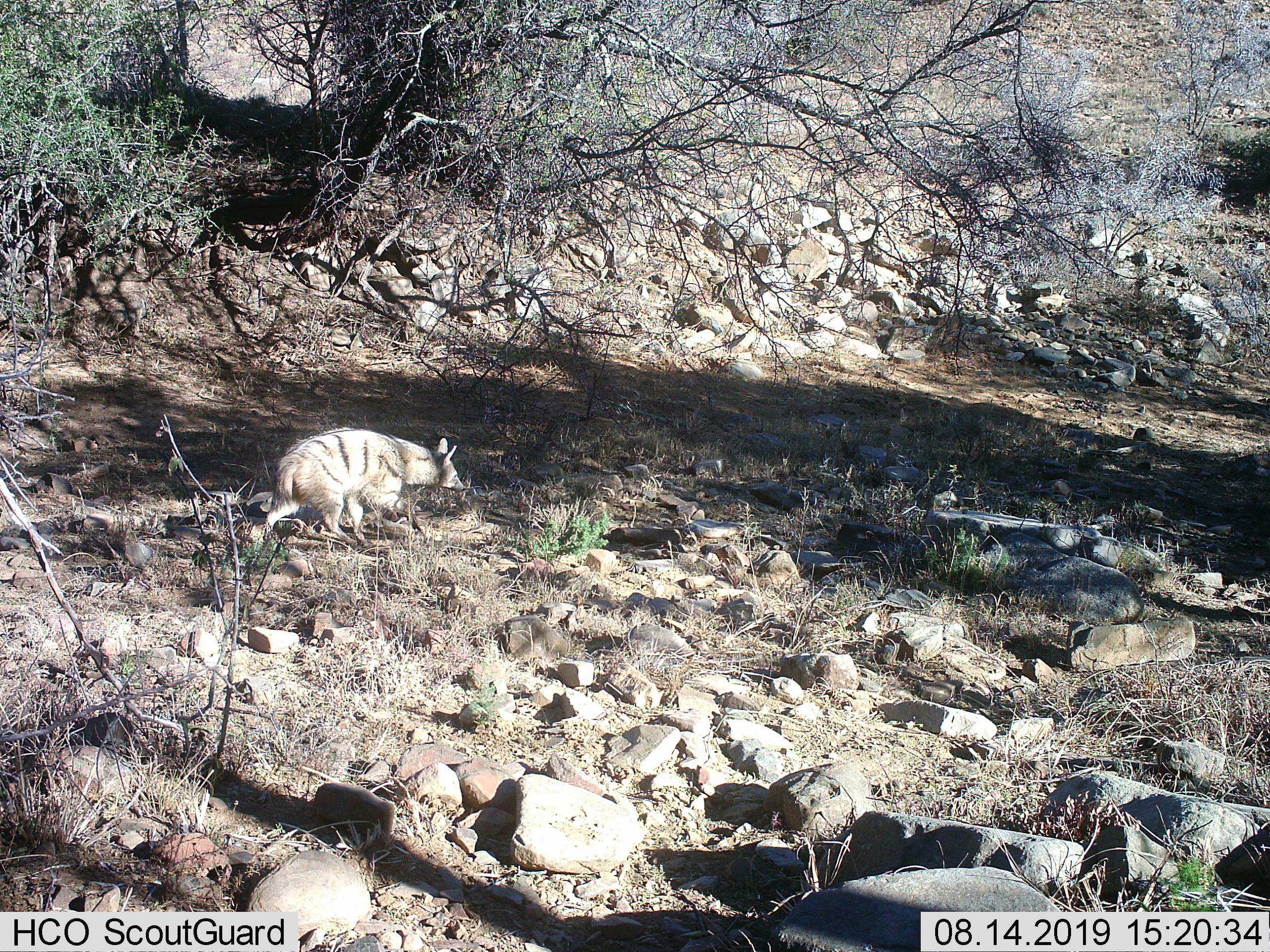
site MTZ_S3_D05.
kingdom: Animalia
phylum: Chordata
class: Mammalia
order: Carnivora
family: Hyaenidae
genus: Proteles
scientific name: Proteles cristatus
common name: aardwolf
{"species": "aardwolf (Proteles cristatus)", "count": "1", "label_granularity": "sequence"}